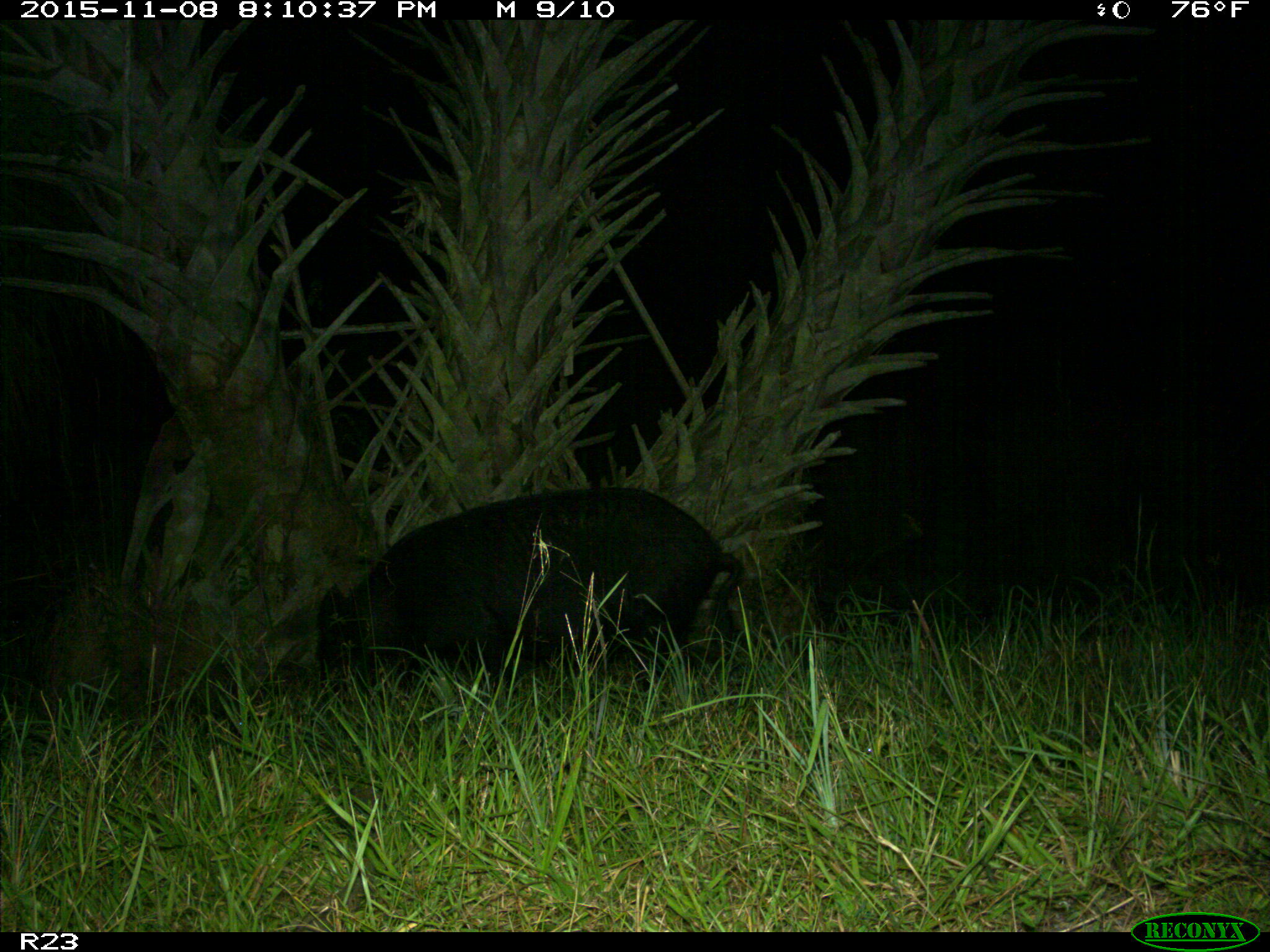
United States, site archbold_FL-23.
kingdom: Animalia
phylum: Chordata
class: Mammalia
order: Artiodactyla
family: Suidae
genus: Sus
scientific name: Sus scrofa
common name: wild boar